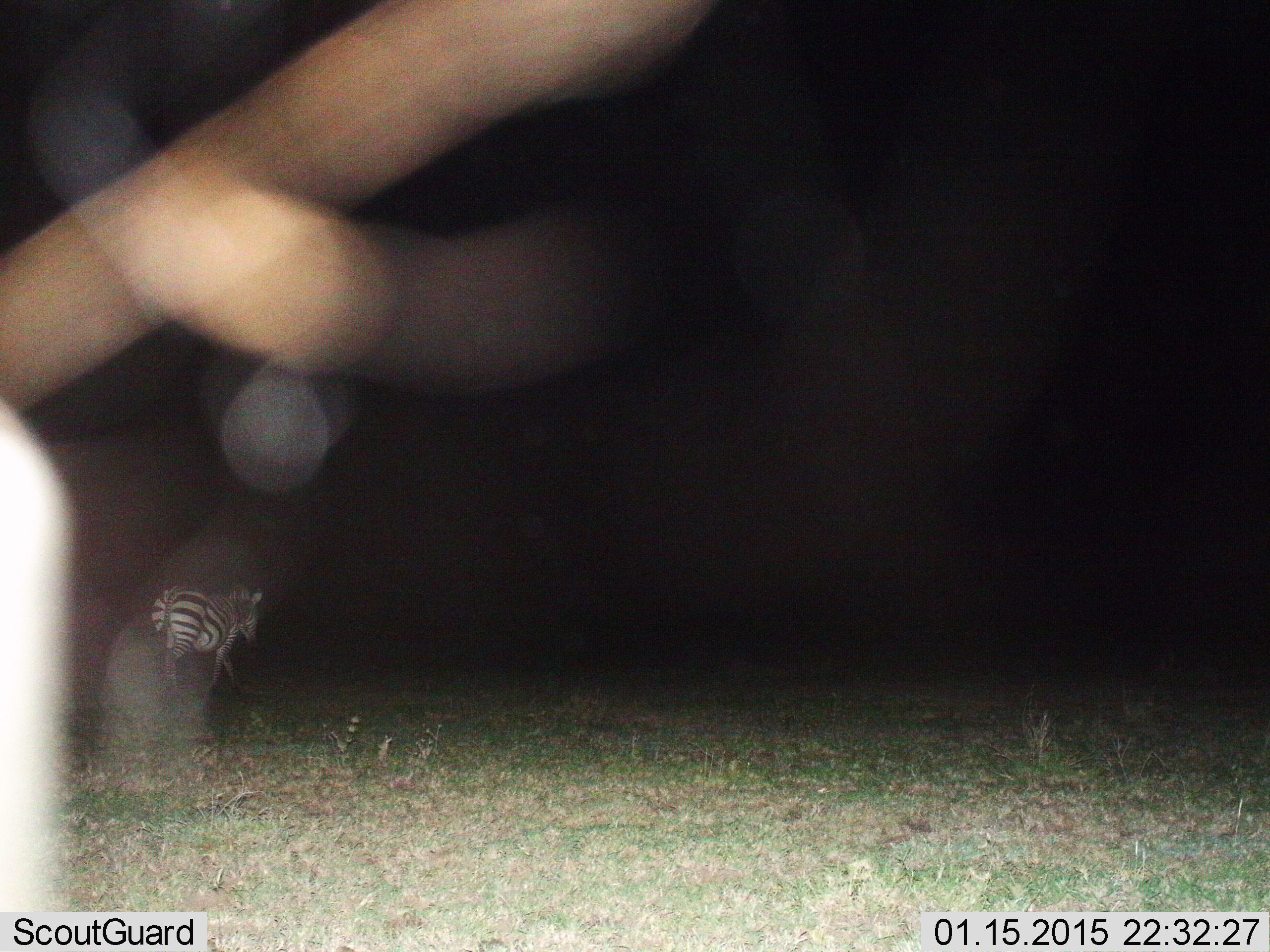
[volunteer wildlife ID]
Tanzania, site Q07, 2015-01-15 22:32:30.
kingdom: Animalia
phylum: Chordata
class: Mammalia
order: Perissodactyla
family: Equidae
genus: Equus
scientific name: Equus quagga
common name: plains zebra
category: zebra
Zebra (plains zebra) (Equus quagga), count 1. Behavior (volunteer vote fractions): standing 0%, resting 0%, moving 100%, interacting 0%. Young present (vote fraction): 0%. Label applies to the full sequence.